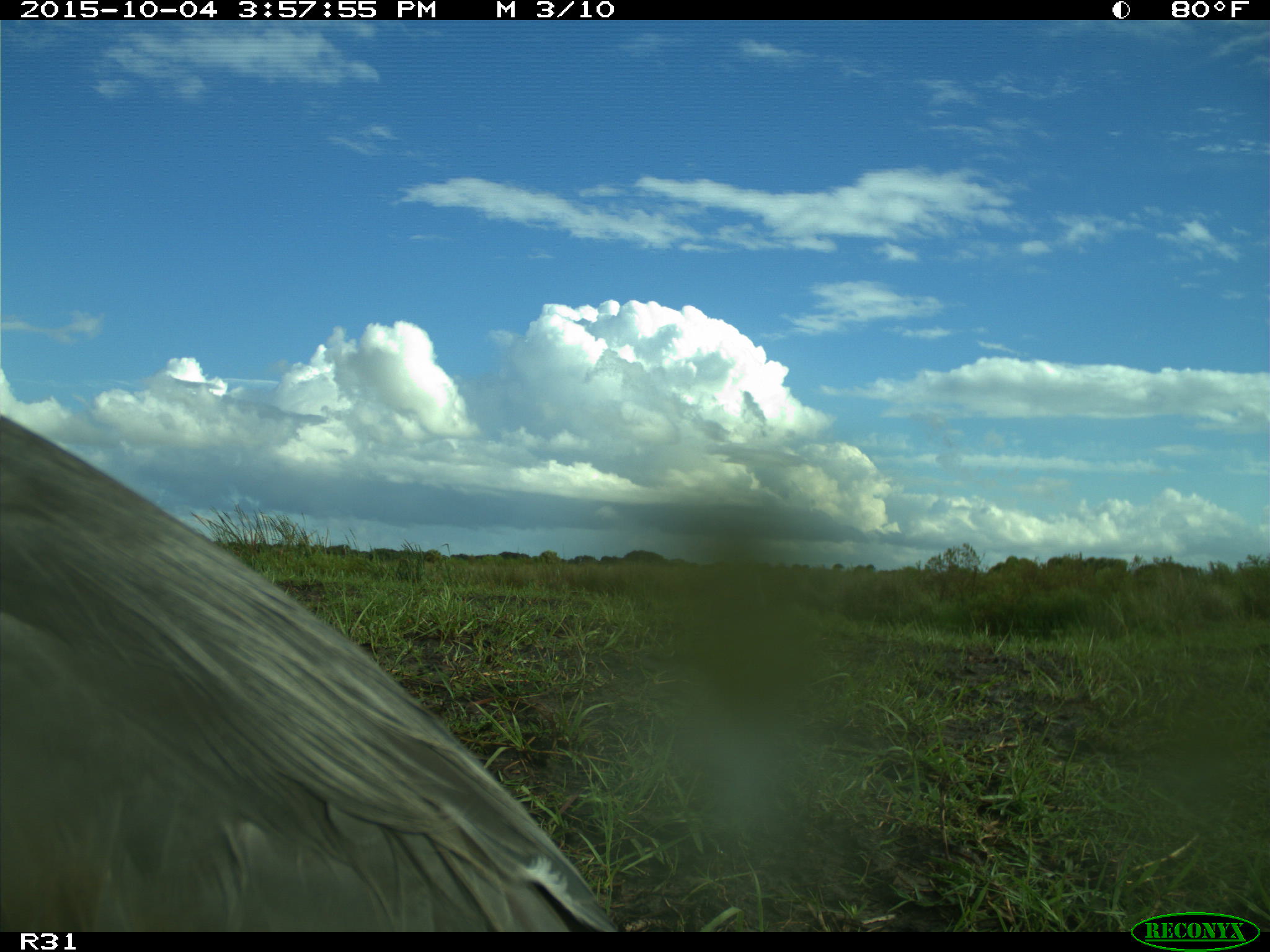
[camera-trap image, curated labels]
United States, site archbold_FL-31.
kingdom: Animalia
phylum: Chordata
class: Aves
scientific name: Aves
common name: birds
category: unidentified bird